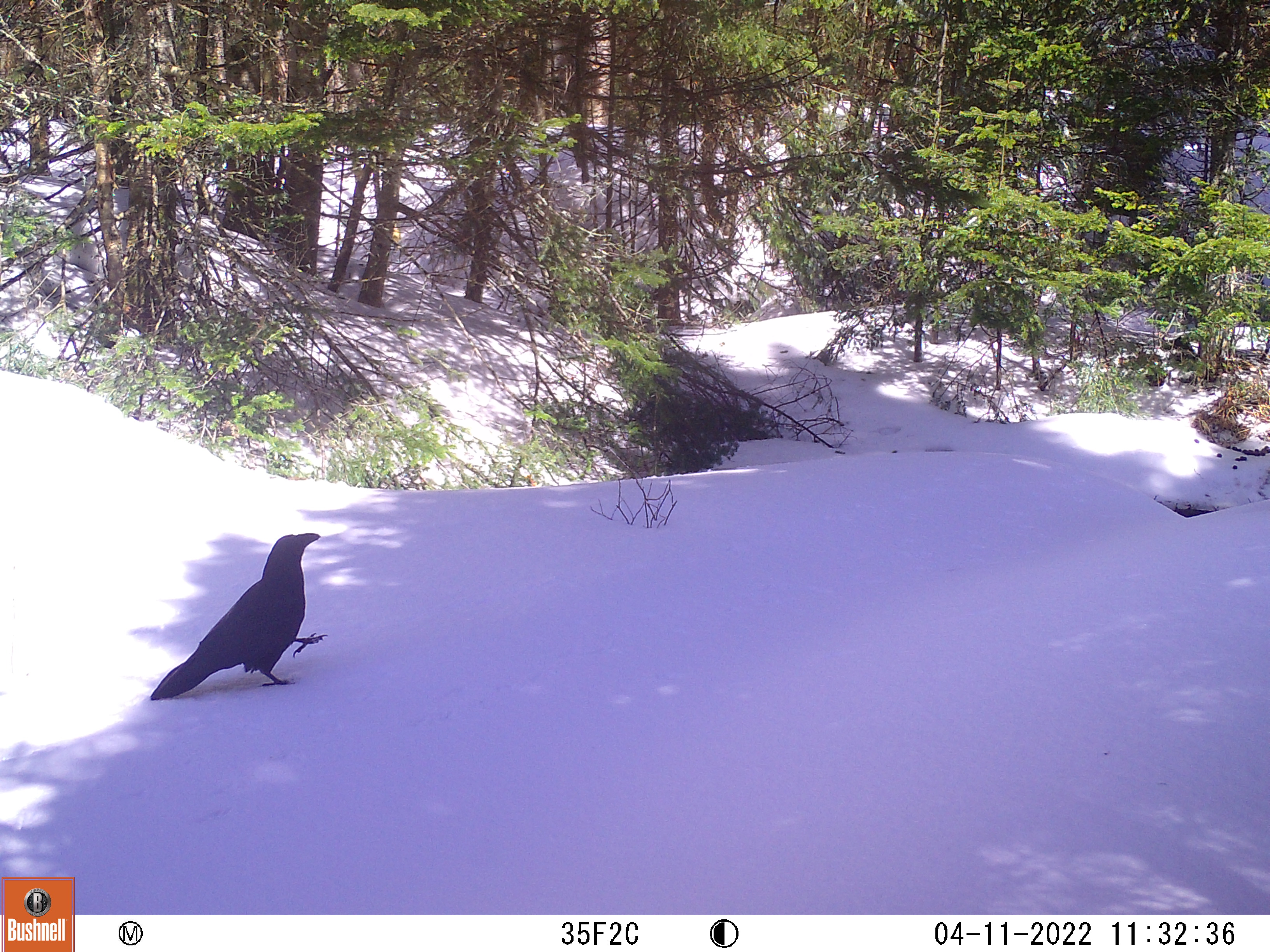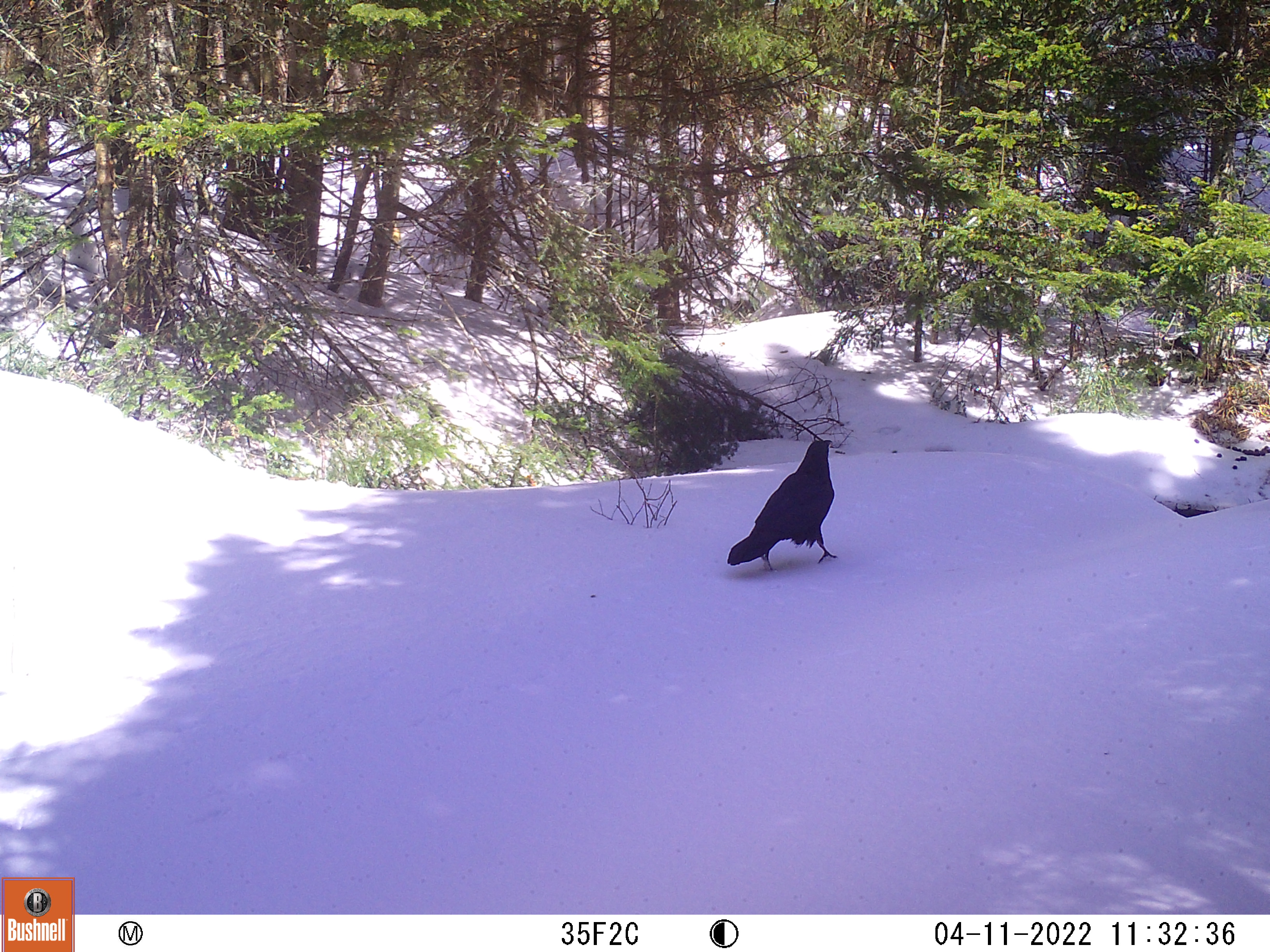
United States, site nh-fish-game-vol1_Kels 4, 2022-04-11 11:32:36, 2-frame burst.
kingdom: Animalia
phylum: Chordata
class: Aves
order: Passeriformes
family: Corvidae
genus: Corvus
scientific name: Corvus brachyrhynchos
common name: american crow